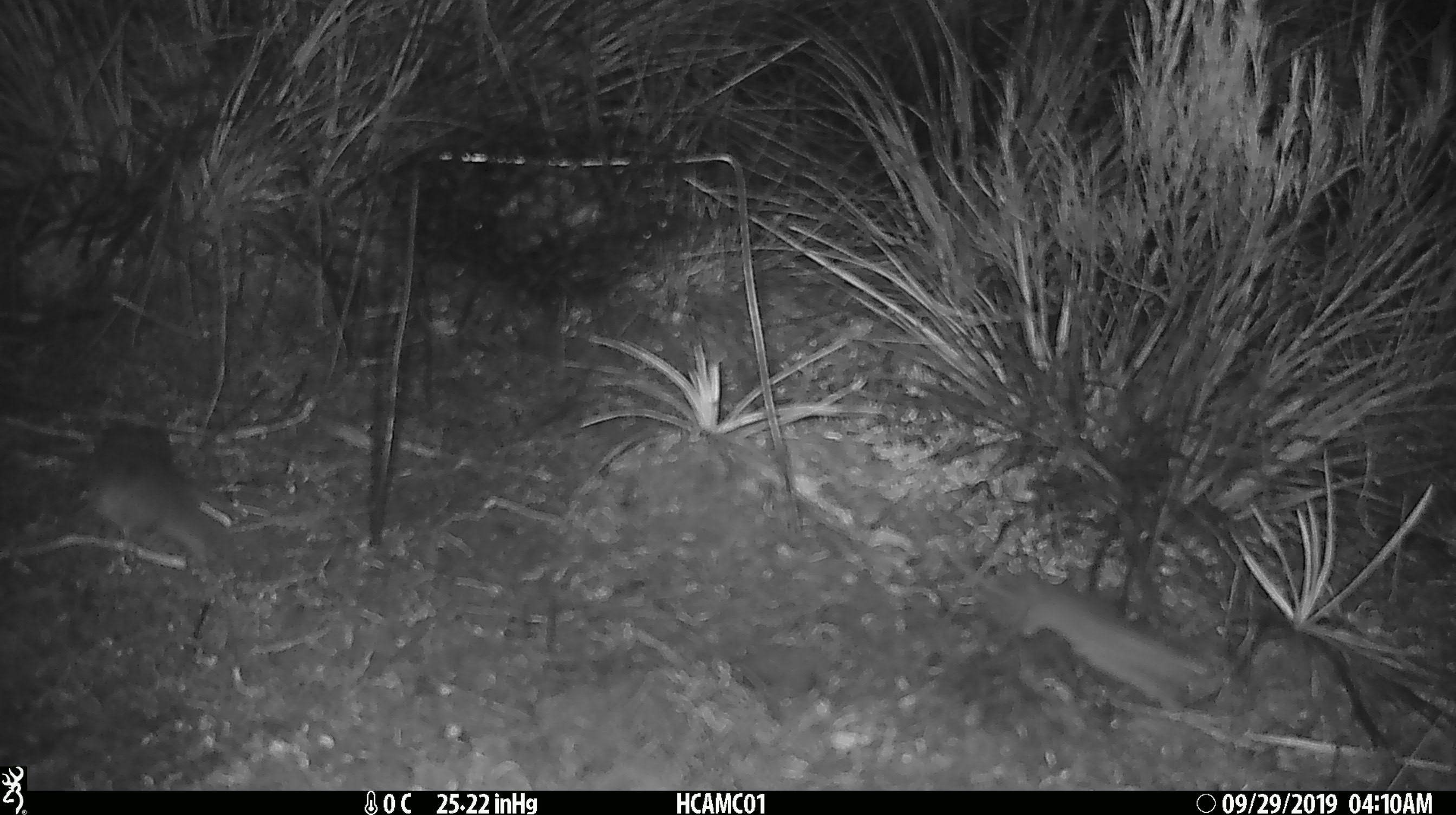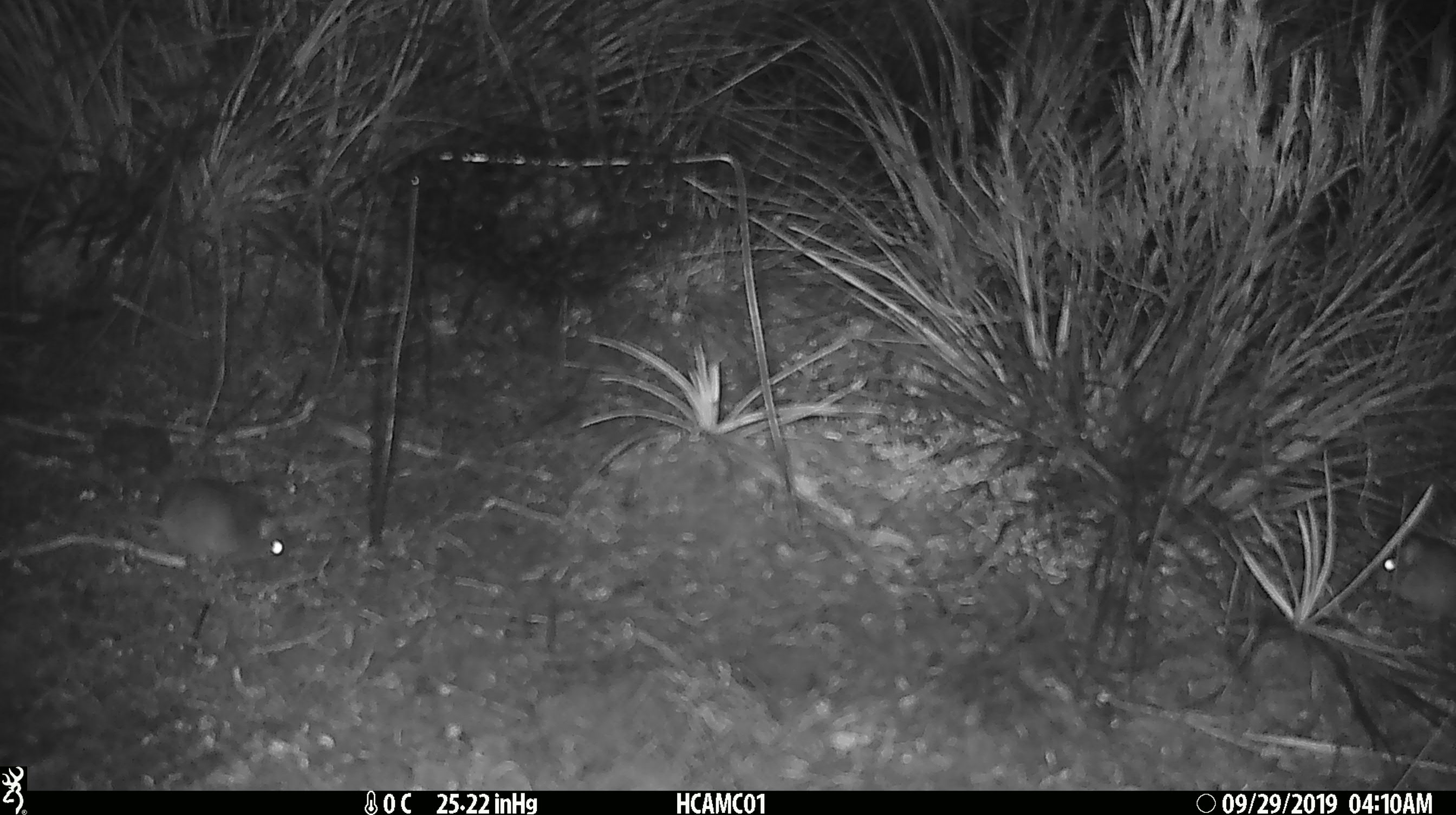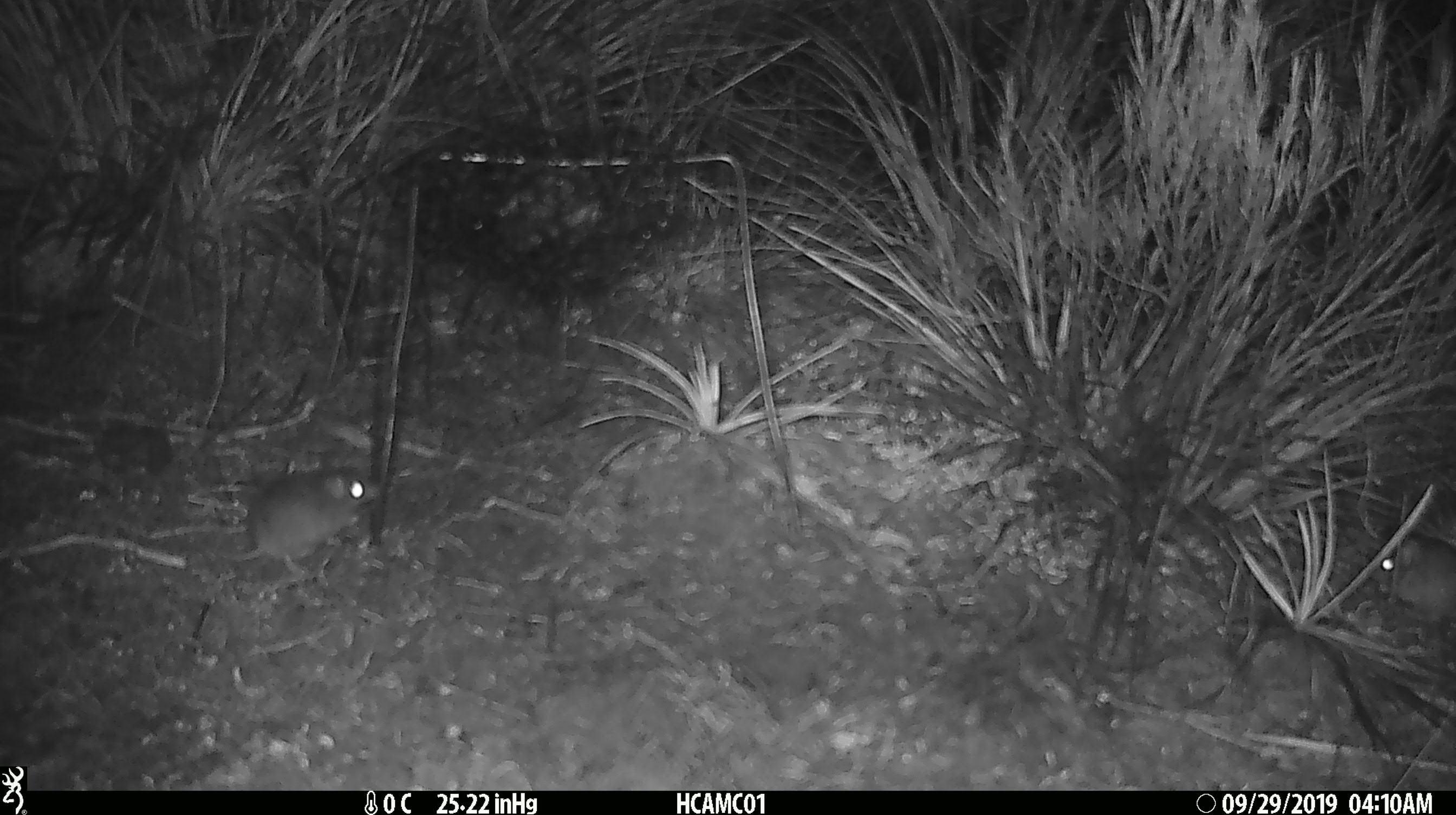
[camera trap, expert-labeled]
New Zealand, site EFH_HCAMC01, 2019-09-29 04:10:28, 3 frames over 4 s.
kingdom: Animalia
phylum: Chordata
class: Mammalia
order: Rodentia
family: Muridae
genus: Mus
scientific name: Mus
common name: mouse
Mouse (Mus).